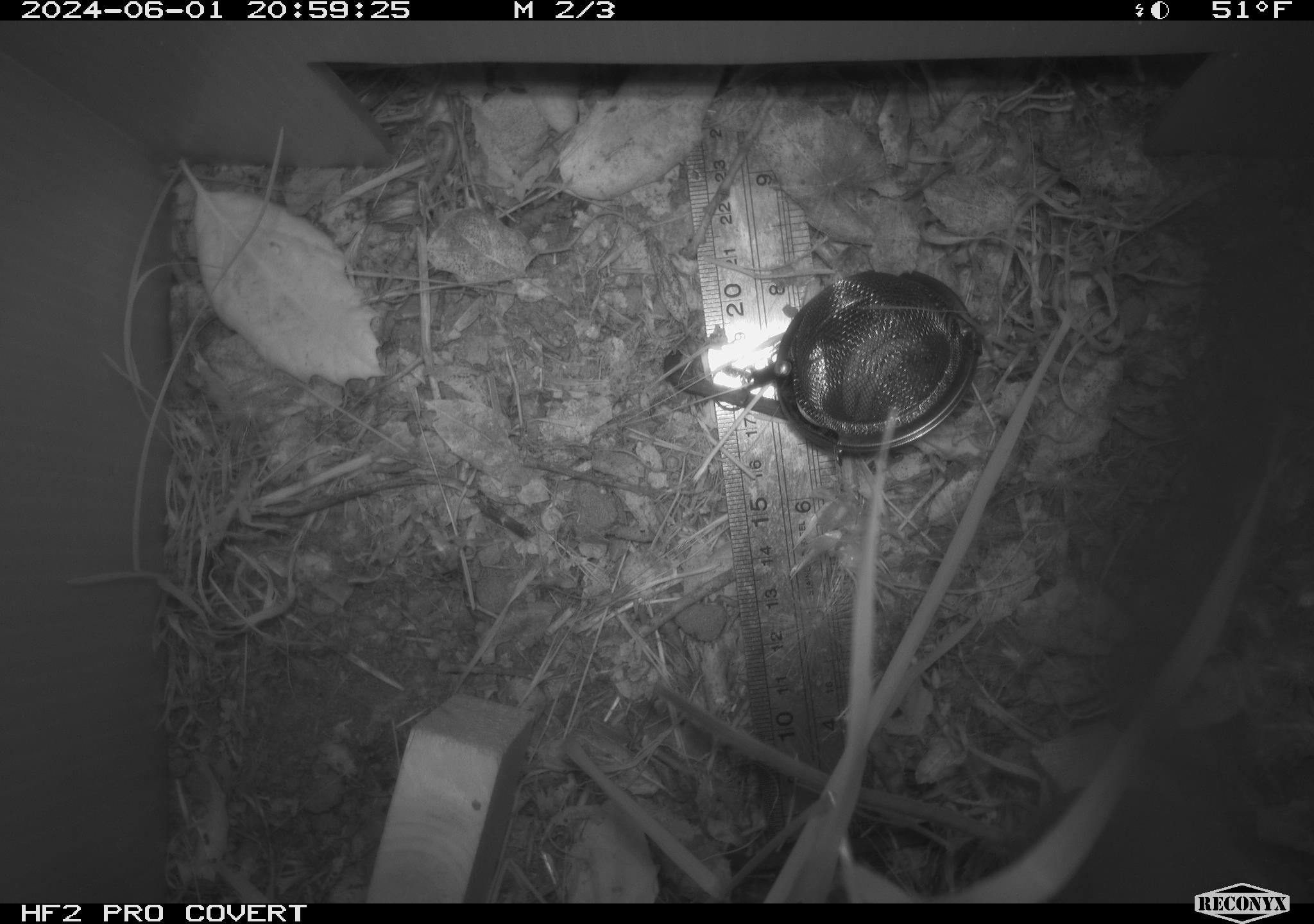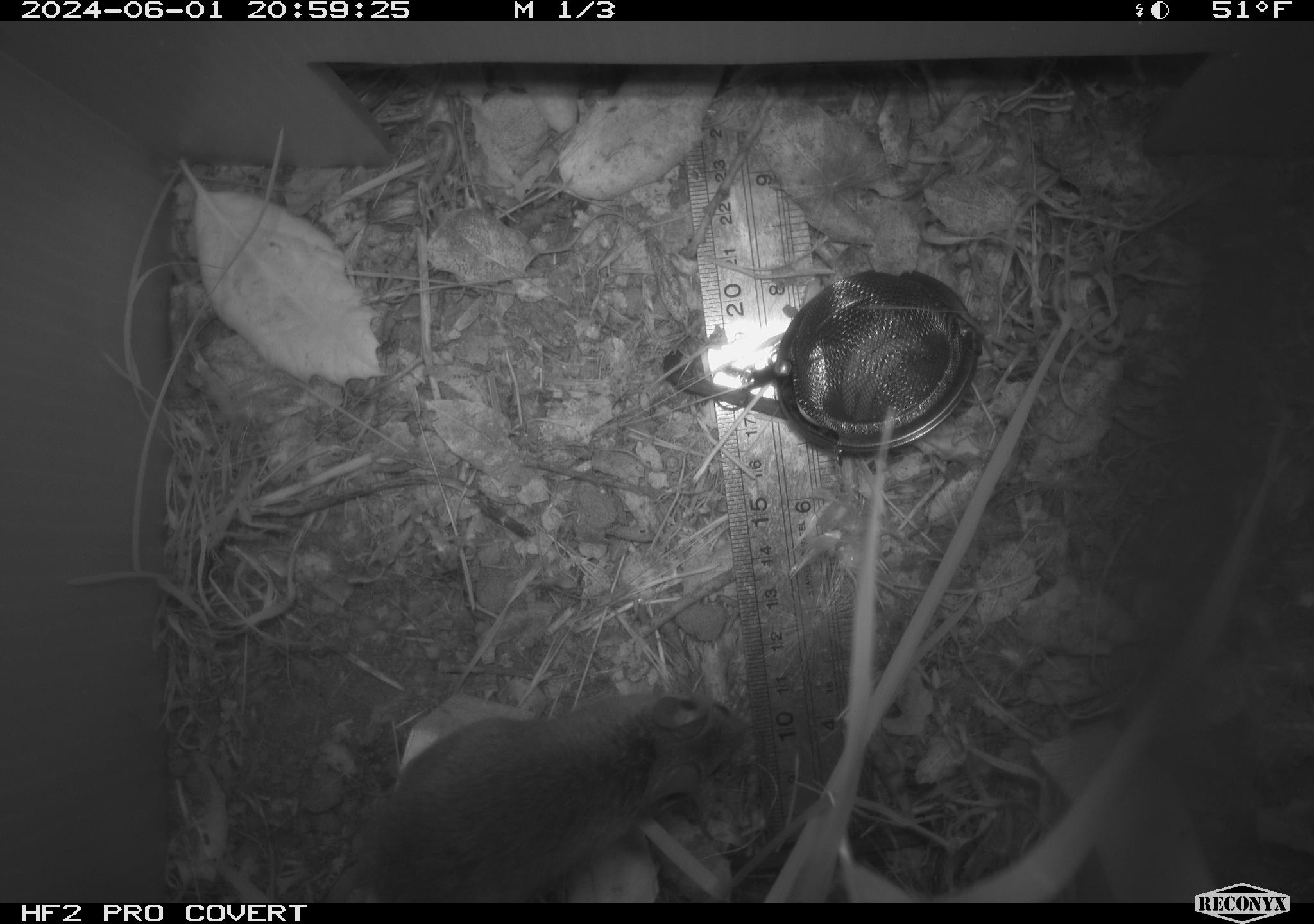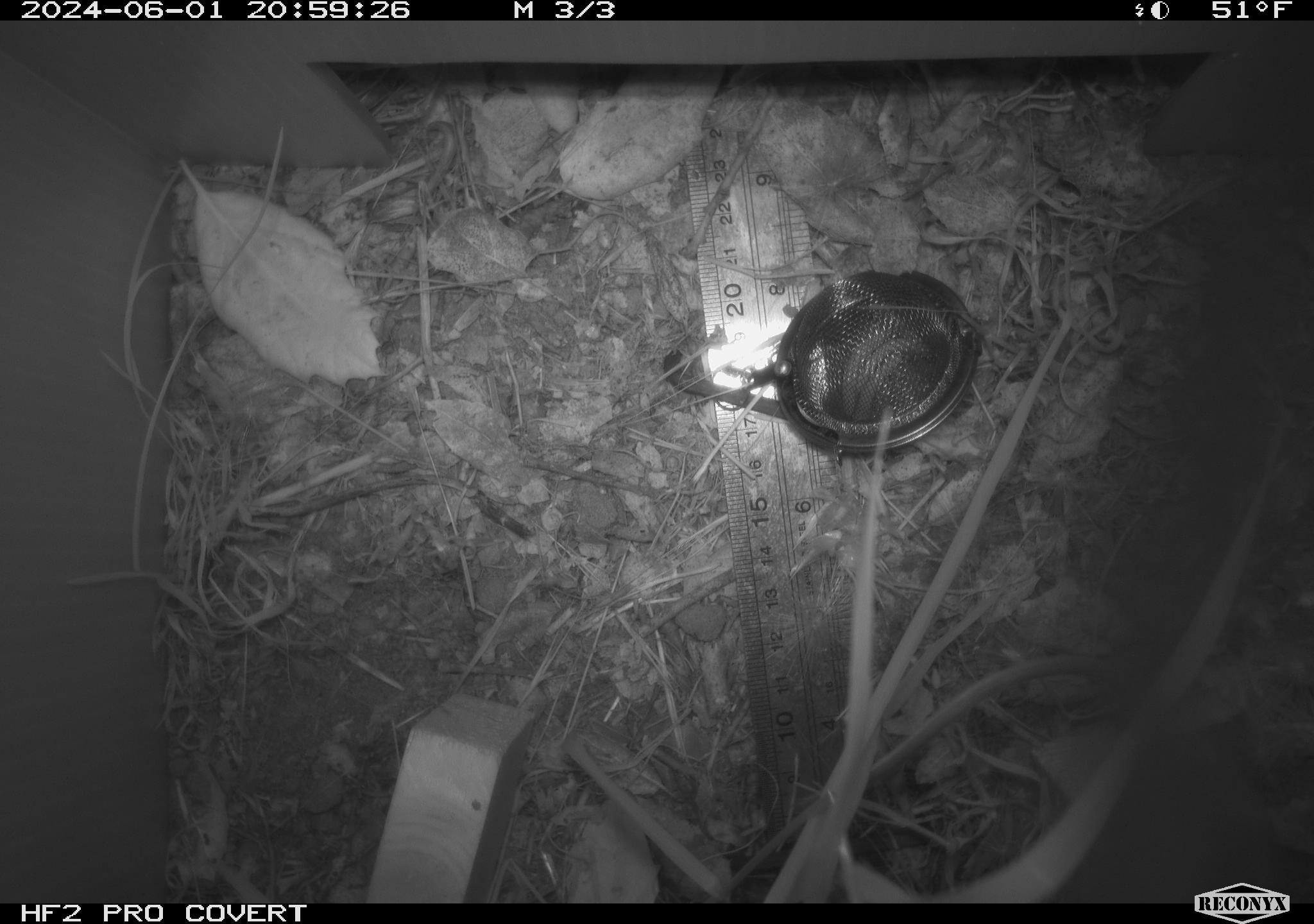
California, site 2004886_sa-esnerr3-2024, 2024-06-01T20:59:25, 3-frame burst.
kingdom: Animalia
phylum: Chordata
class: Mammalia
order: Rodentia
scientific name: Rodentia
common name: rodent